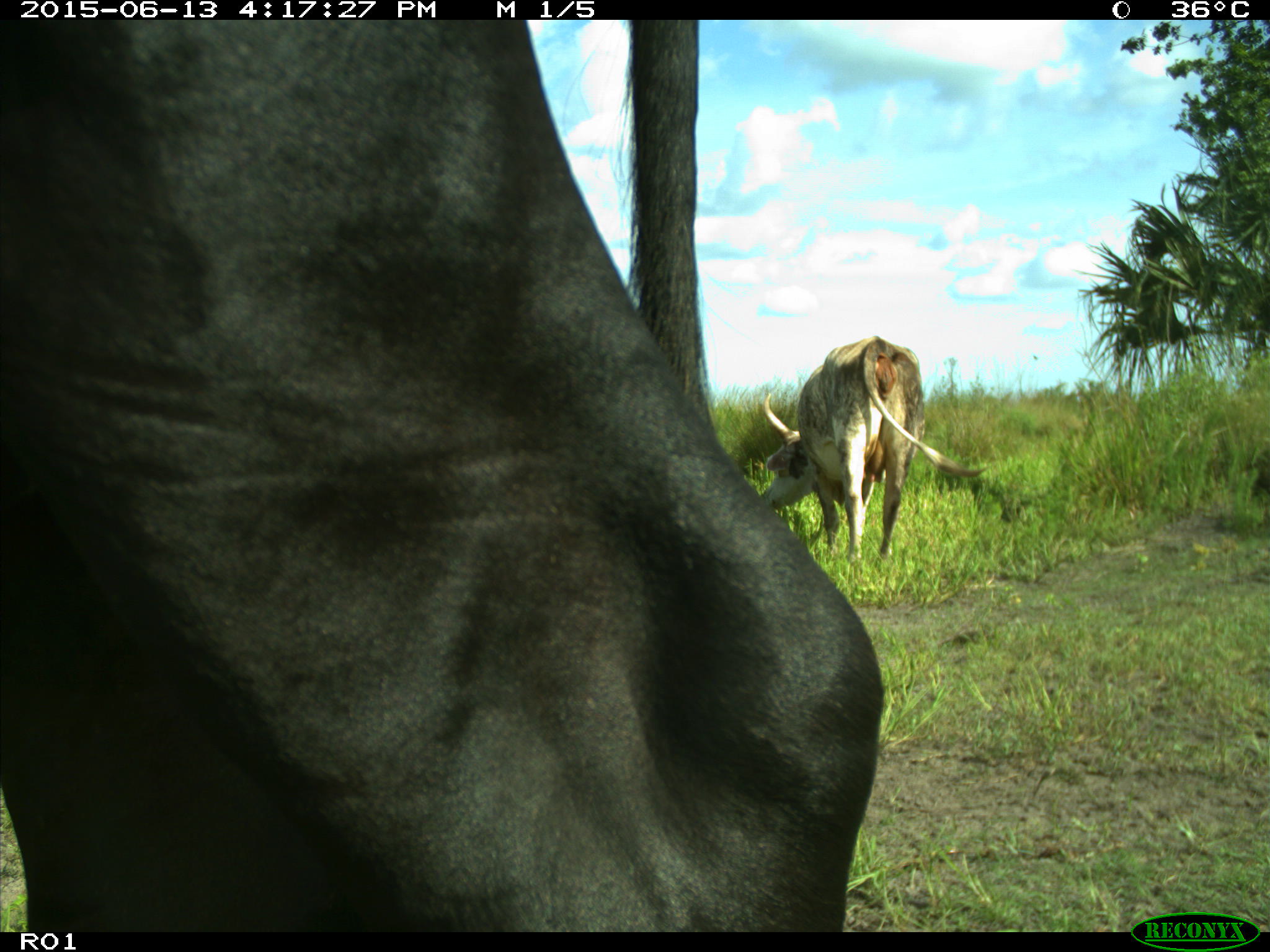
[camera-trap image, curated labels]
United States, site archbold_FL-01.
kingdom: Animalia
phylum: Chordata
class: Mammalia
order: Artiodactyla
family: Bovidae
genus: Bos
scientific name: Bos taurus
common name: domestic cow